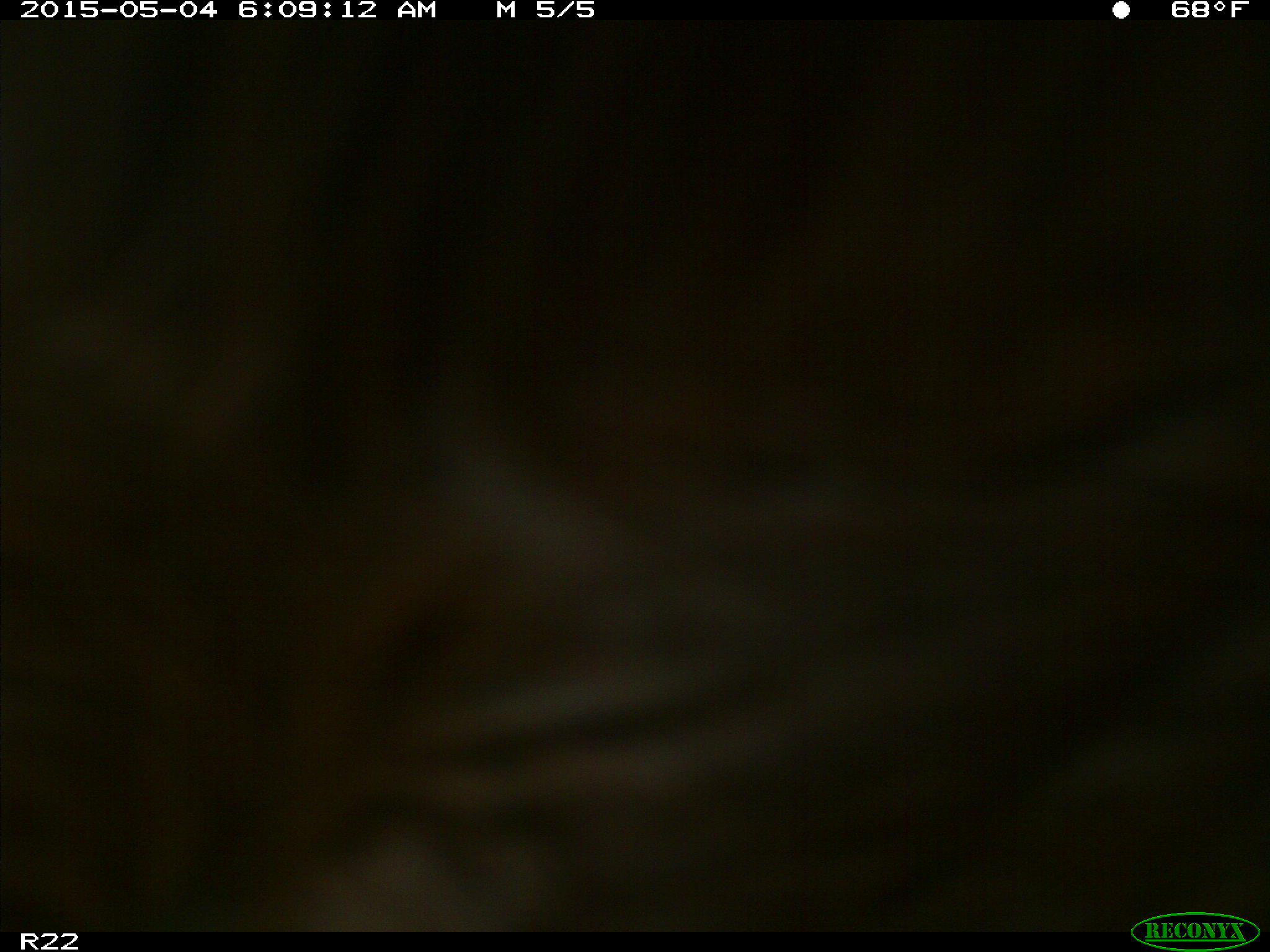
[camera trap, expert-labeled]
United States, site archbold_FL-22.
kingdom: Animalia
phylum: Chordata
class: Mammalia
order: Artiodactyla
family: Bovidae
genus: Bos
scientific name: Bos taurus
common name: domestic cow